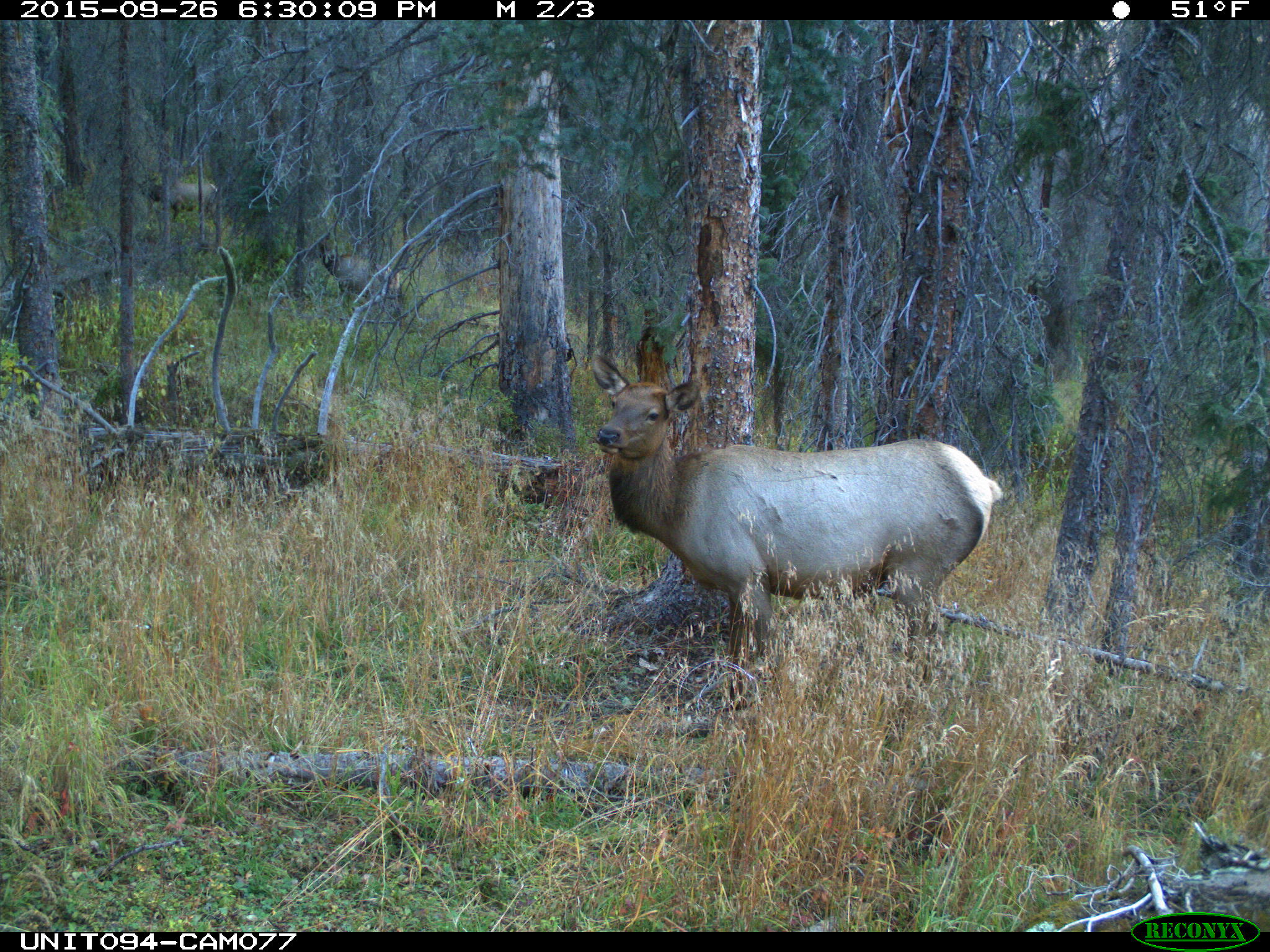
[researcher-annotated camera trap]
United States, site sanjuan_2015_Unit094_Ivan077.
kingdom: Animalia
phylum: Chordata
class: Mammalia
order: Artiodactyla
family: Cervidae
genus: Cervus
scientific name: Cervus elaphus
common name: red deer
Cervus elaphus (red deer).